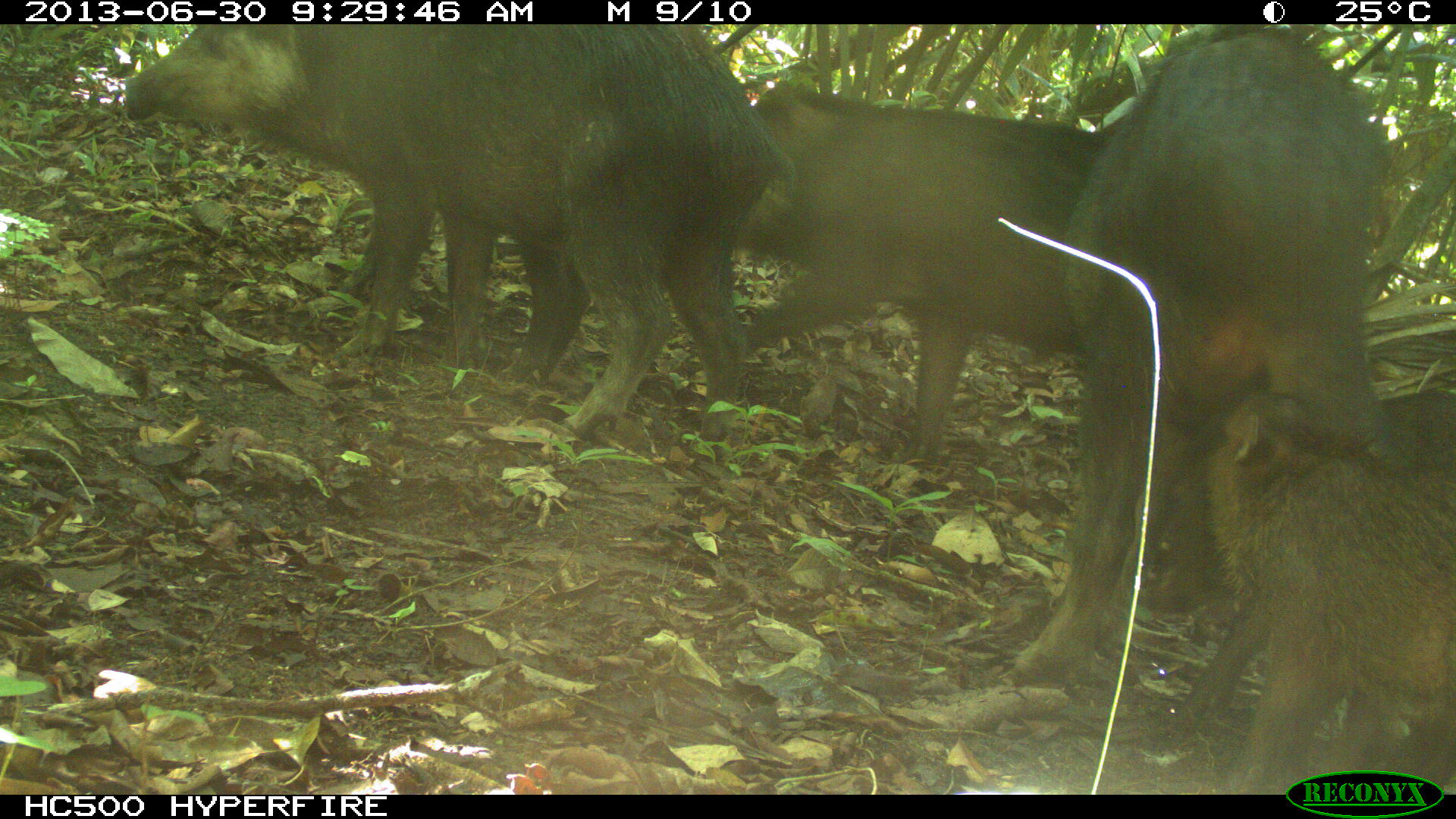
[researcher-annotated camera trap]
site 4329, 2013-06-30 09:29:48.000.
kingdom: Animalia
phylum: Chordata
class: Mammalia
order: Artiodactyla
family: Tayassuidae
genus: Tayassu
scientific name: Tayassu pecari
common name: white-lipped peccary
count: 5